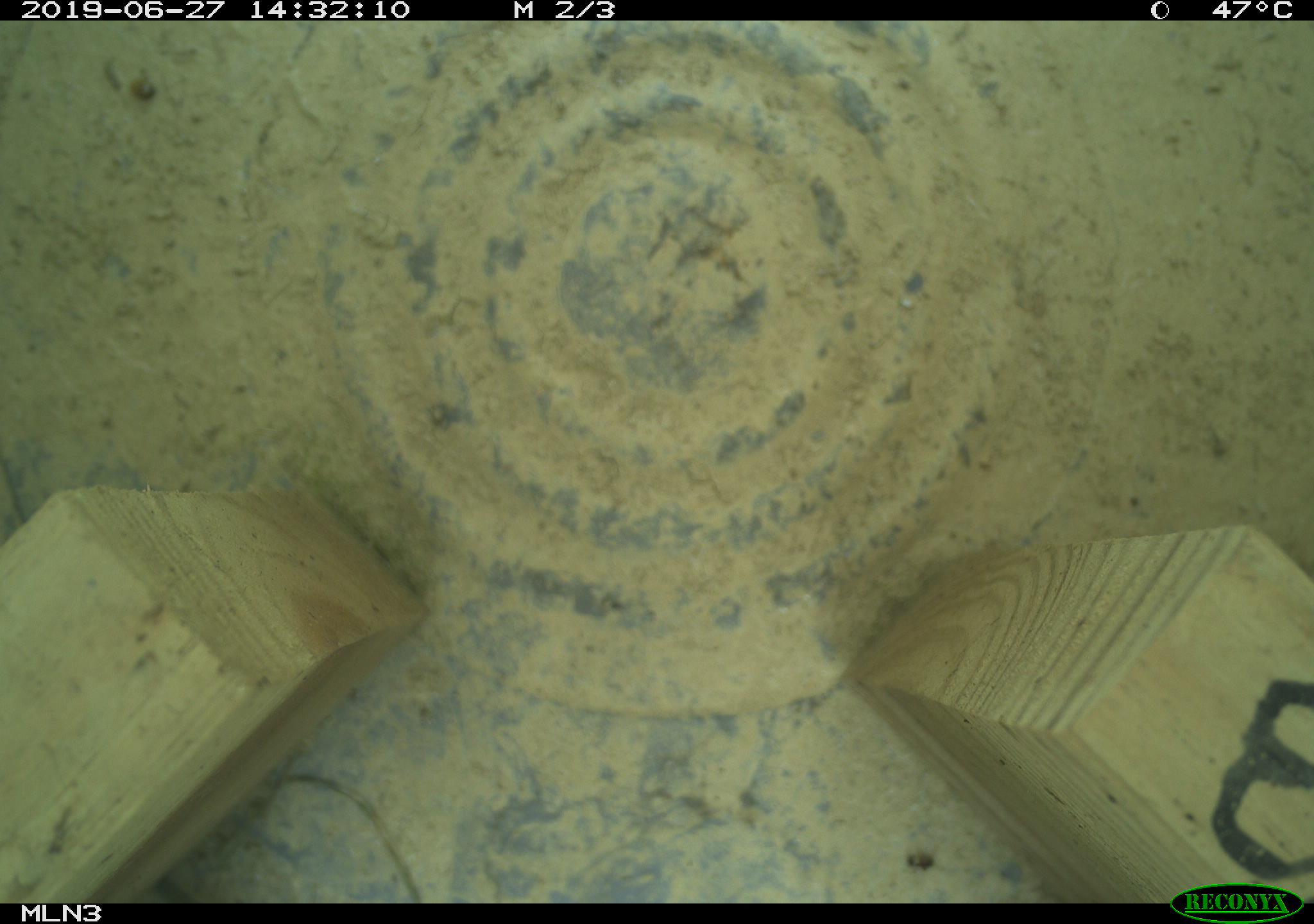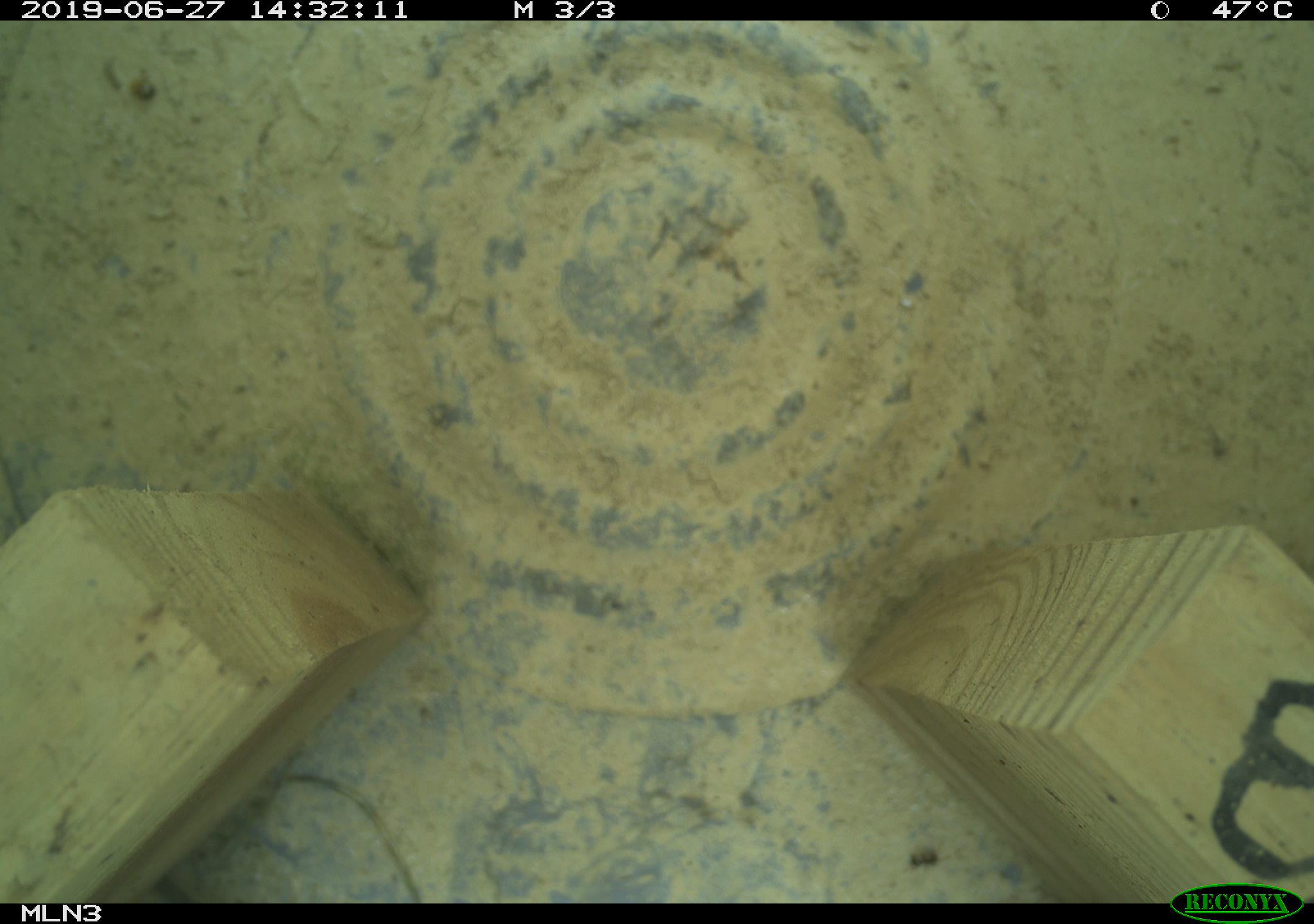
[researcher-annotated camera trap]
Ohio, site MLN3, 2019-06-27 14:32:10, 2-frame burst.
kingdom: Animalia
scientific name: Animalia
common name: animal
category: invertebrate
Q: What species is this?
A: Invertebrate (animal) (Animalia).